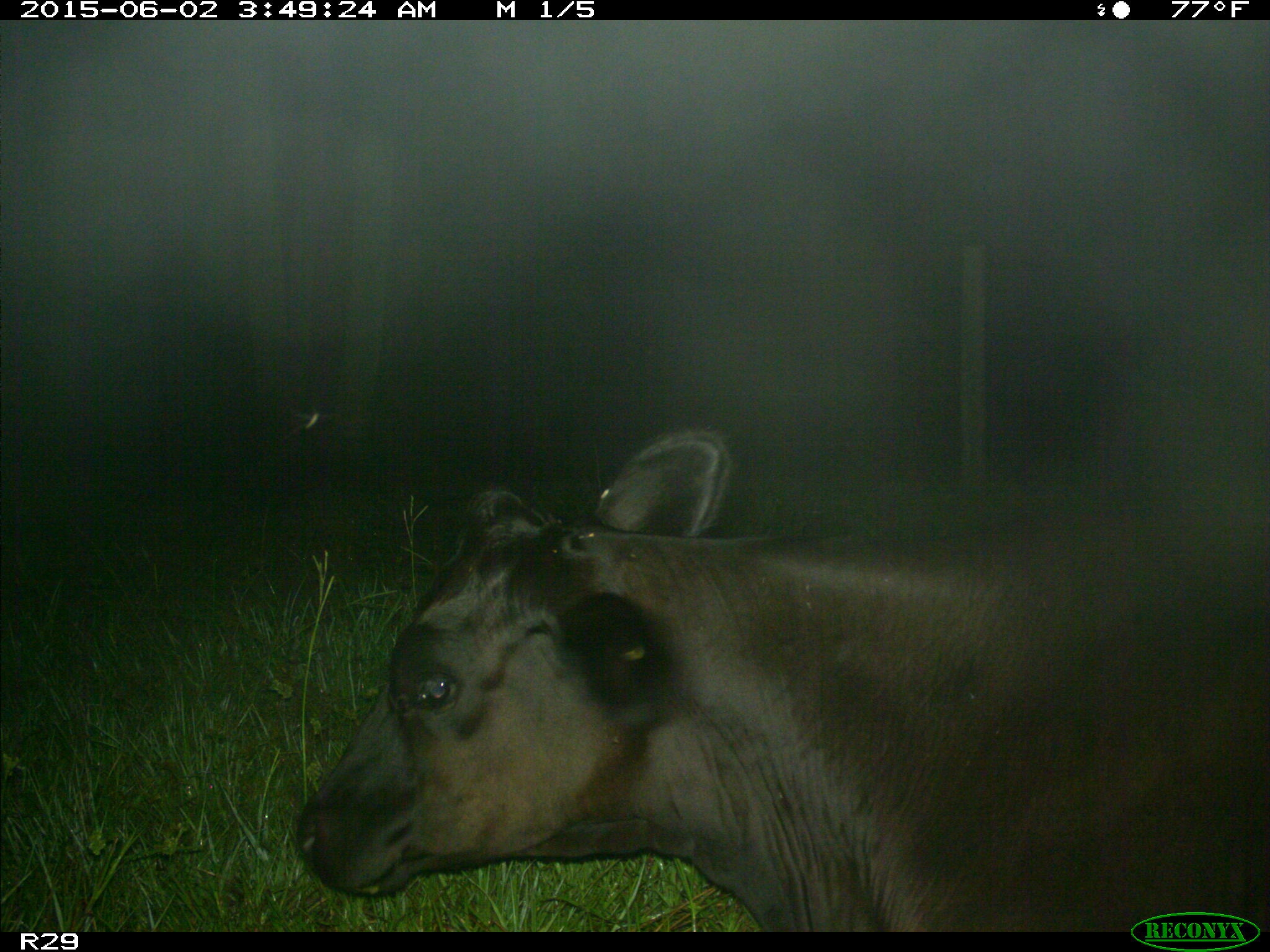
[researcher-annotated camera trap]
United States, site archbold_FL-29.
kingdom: Animalia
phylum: Chordata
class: Mammalia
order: Artiodactyla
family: Bovidae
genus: Bos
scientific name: Bos taurus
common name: domestic cow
Bos taurus (domestic cow).